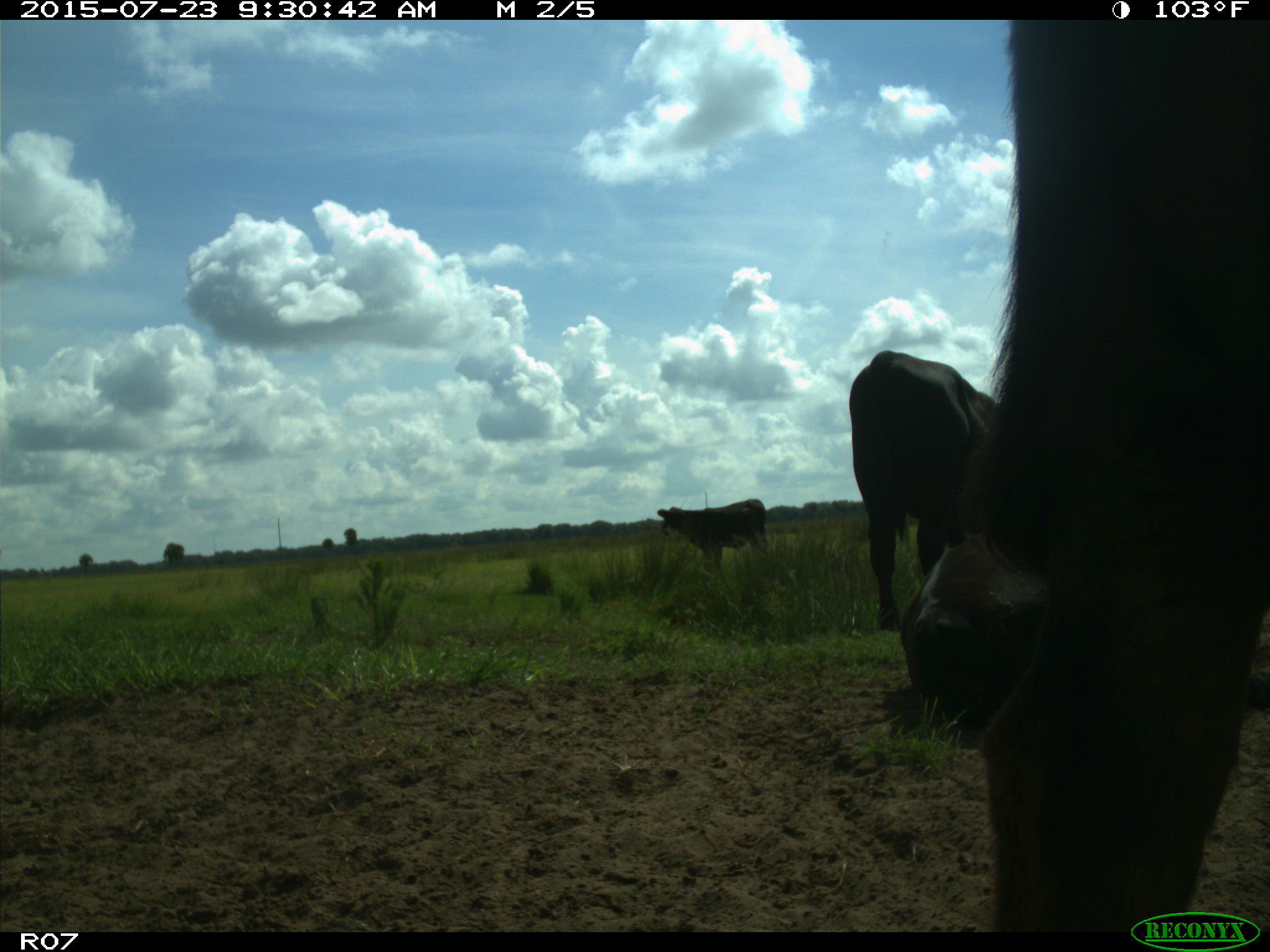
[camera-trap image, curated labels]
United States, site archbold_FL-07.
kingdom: Animalia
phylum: Chordata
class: Mammalia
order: Artiodactyla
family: Bovidae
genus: Bos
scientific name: Bos taurus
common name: domestic cow